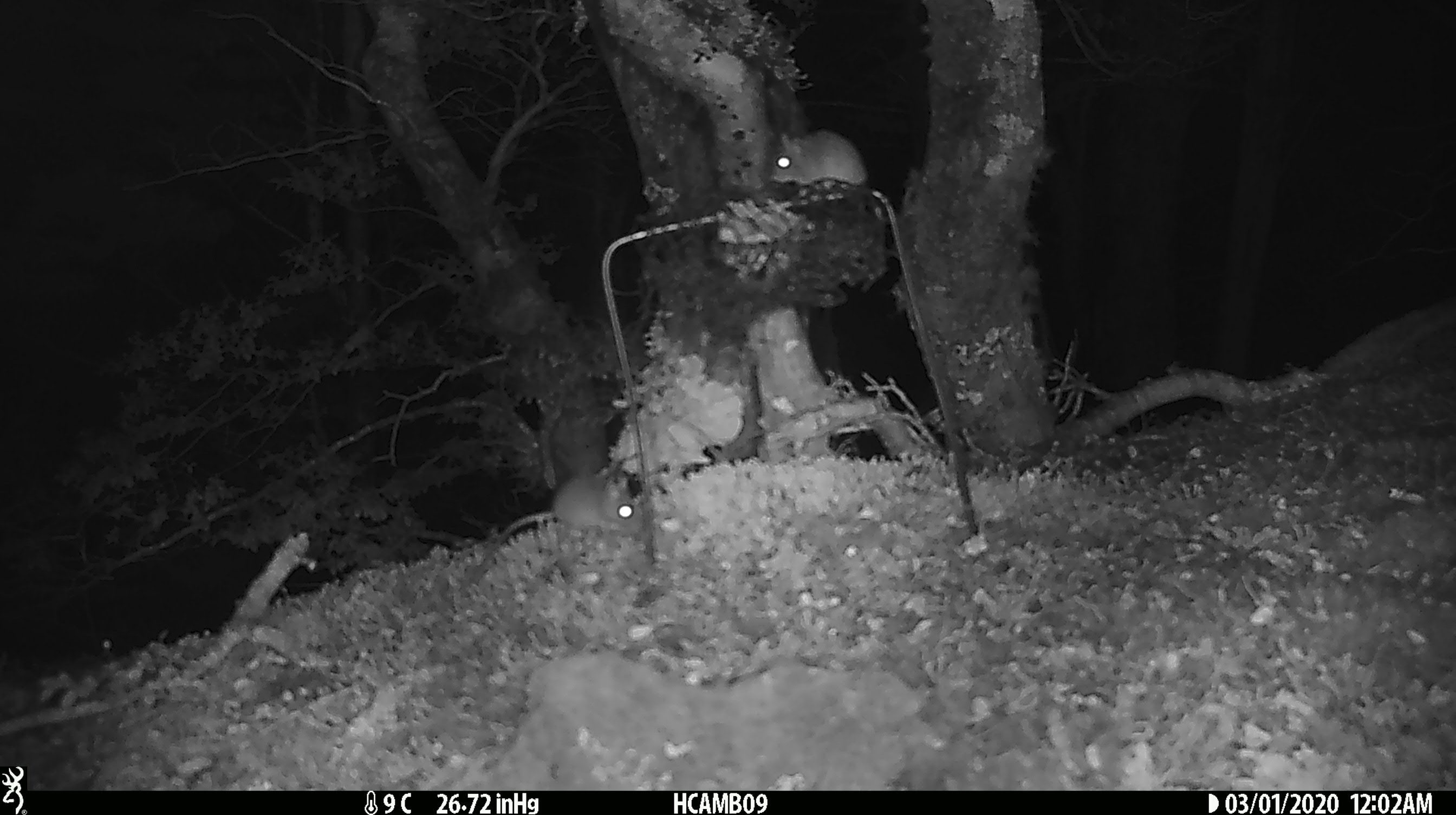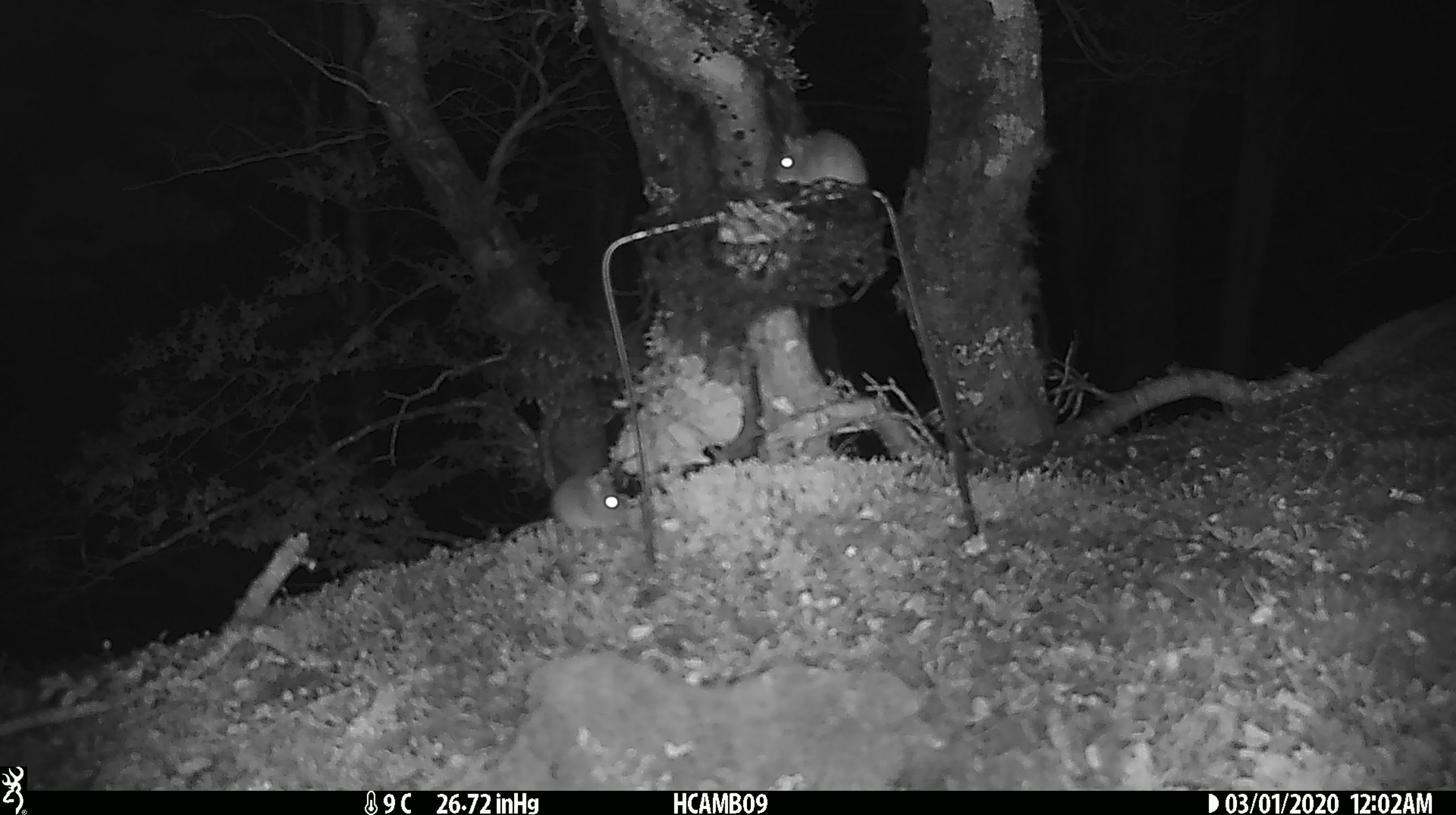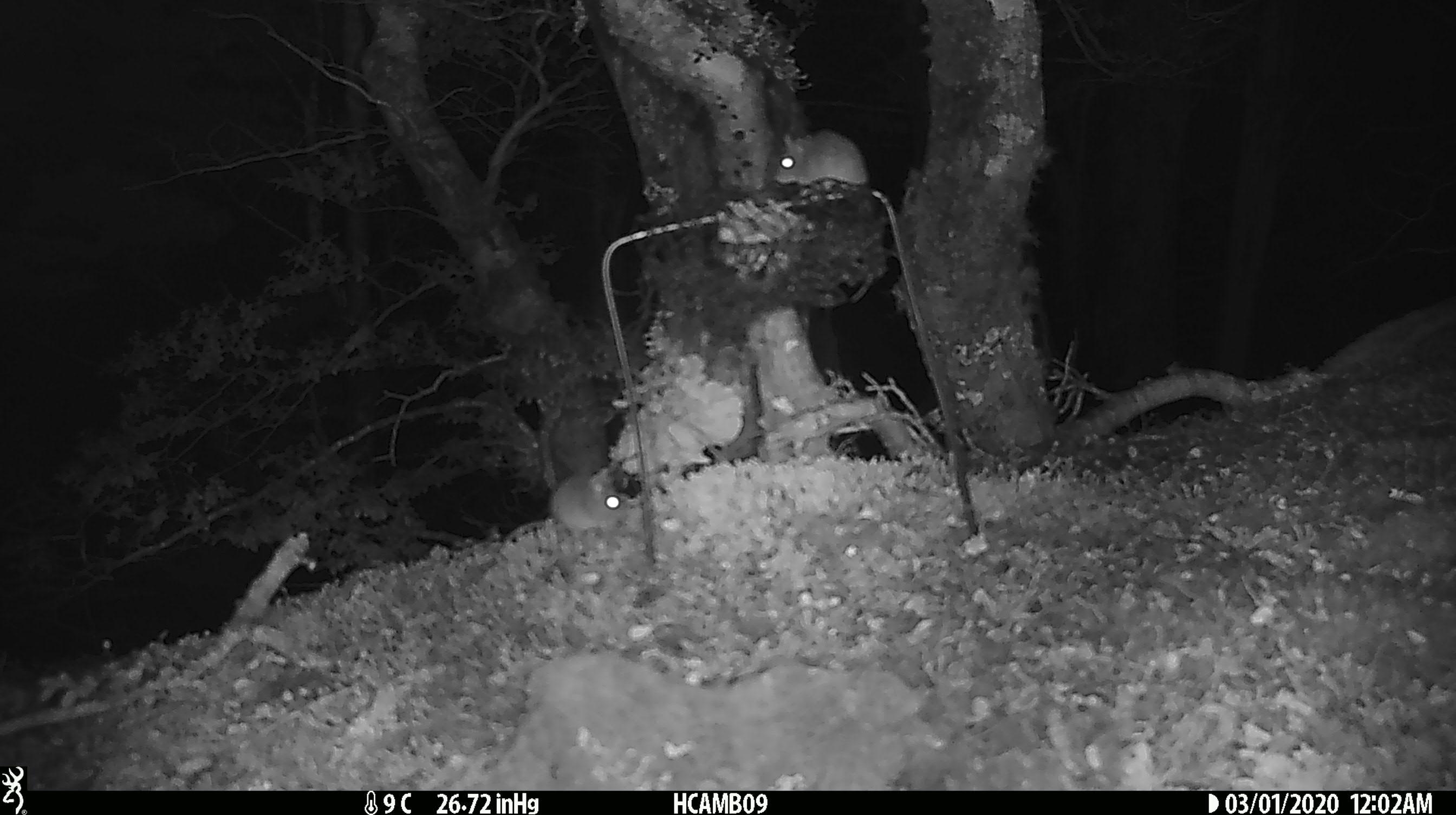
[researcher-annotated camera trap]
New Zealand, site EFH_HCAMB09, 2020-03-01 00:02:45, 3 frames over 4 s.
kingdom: Animalia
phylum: Chordata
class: Mammalia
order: Rodentia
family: Muridae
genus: Mus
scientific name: Mus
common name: mouse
Mouse (Mus).